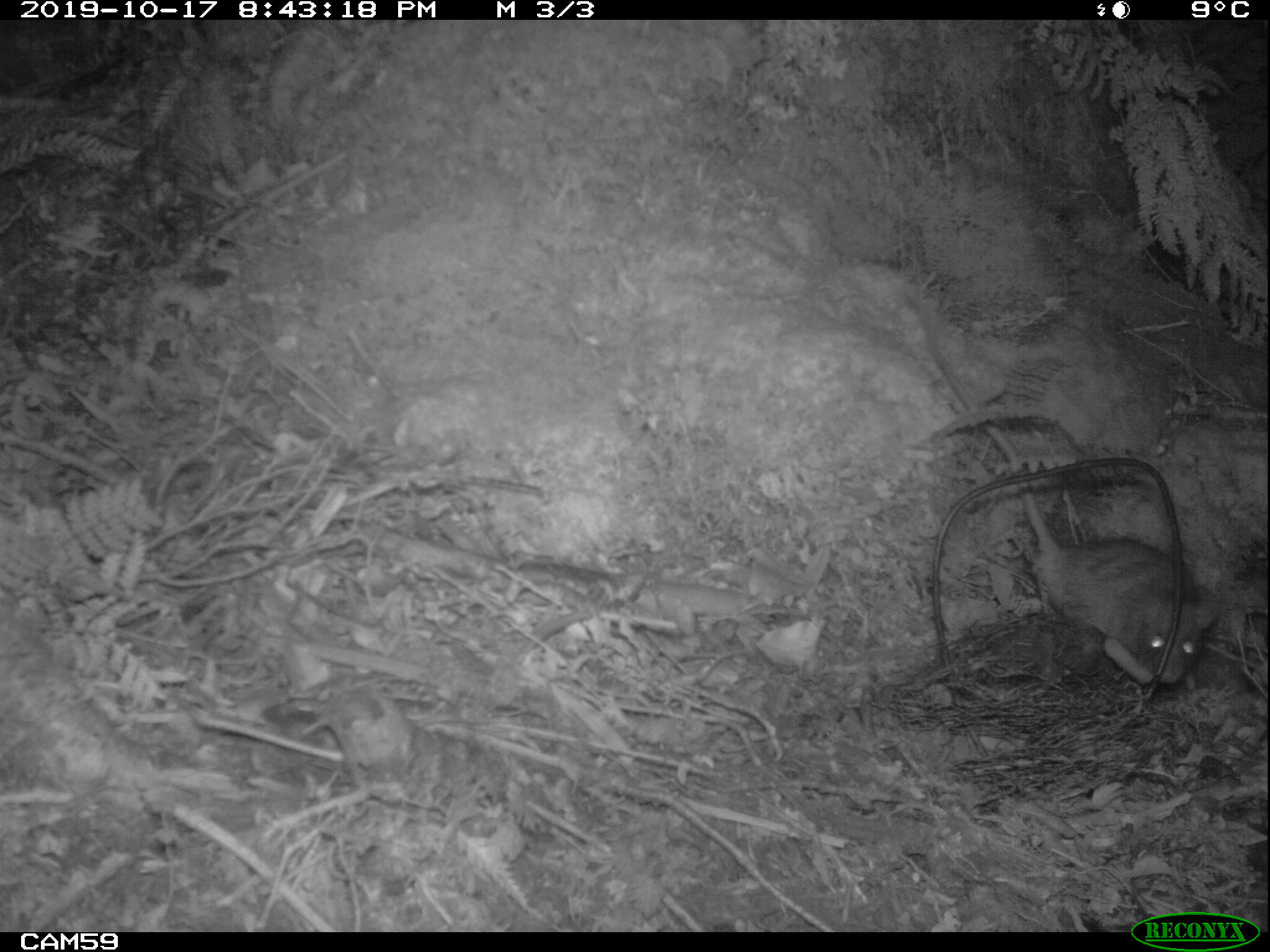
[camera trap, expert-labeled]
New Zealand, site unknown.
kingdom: Animalia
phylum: Chordata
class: Mammalia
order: Rodentia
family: Muridae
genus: Rattus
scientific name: Rattus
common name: rat